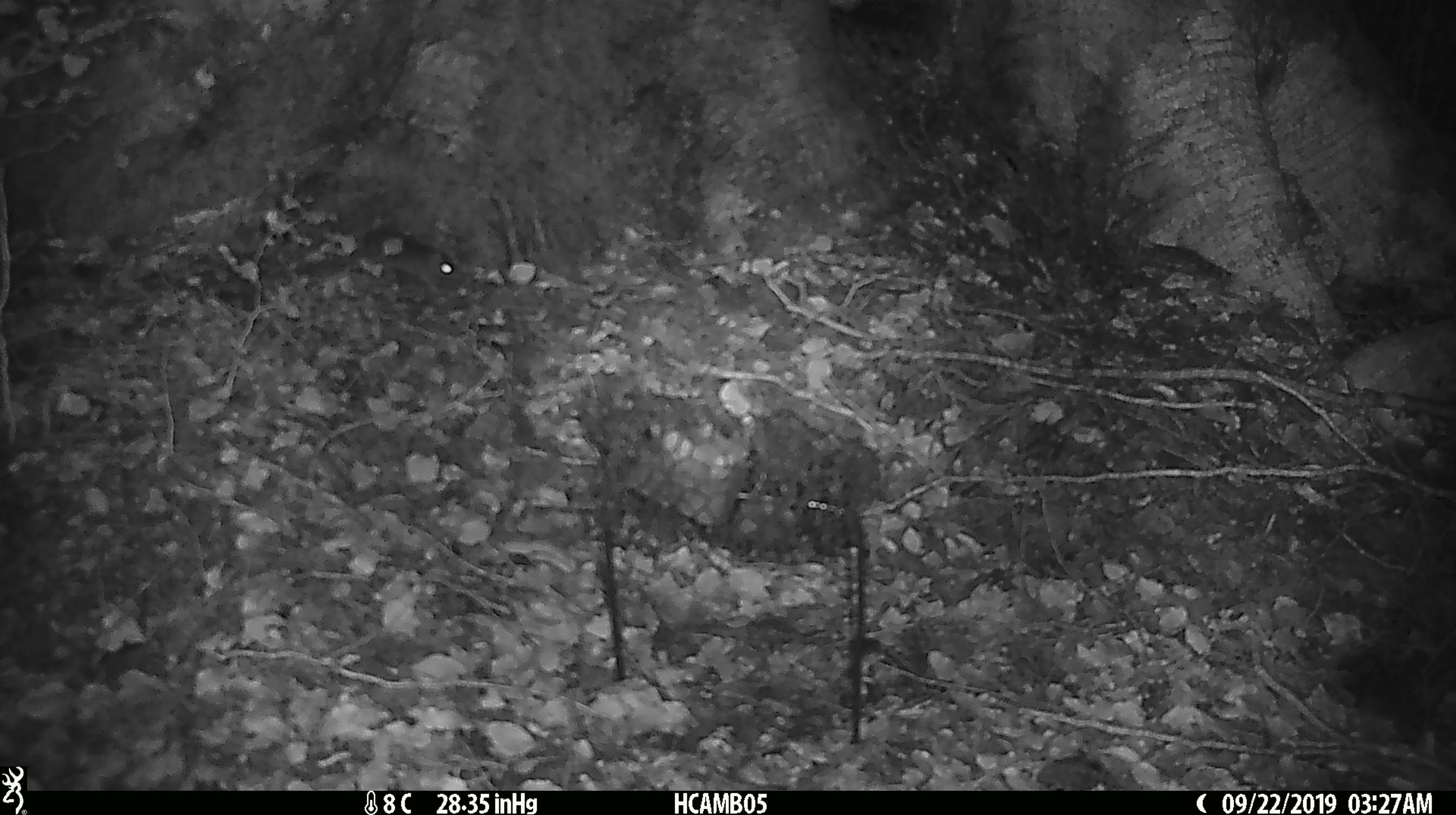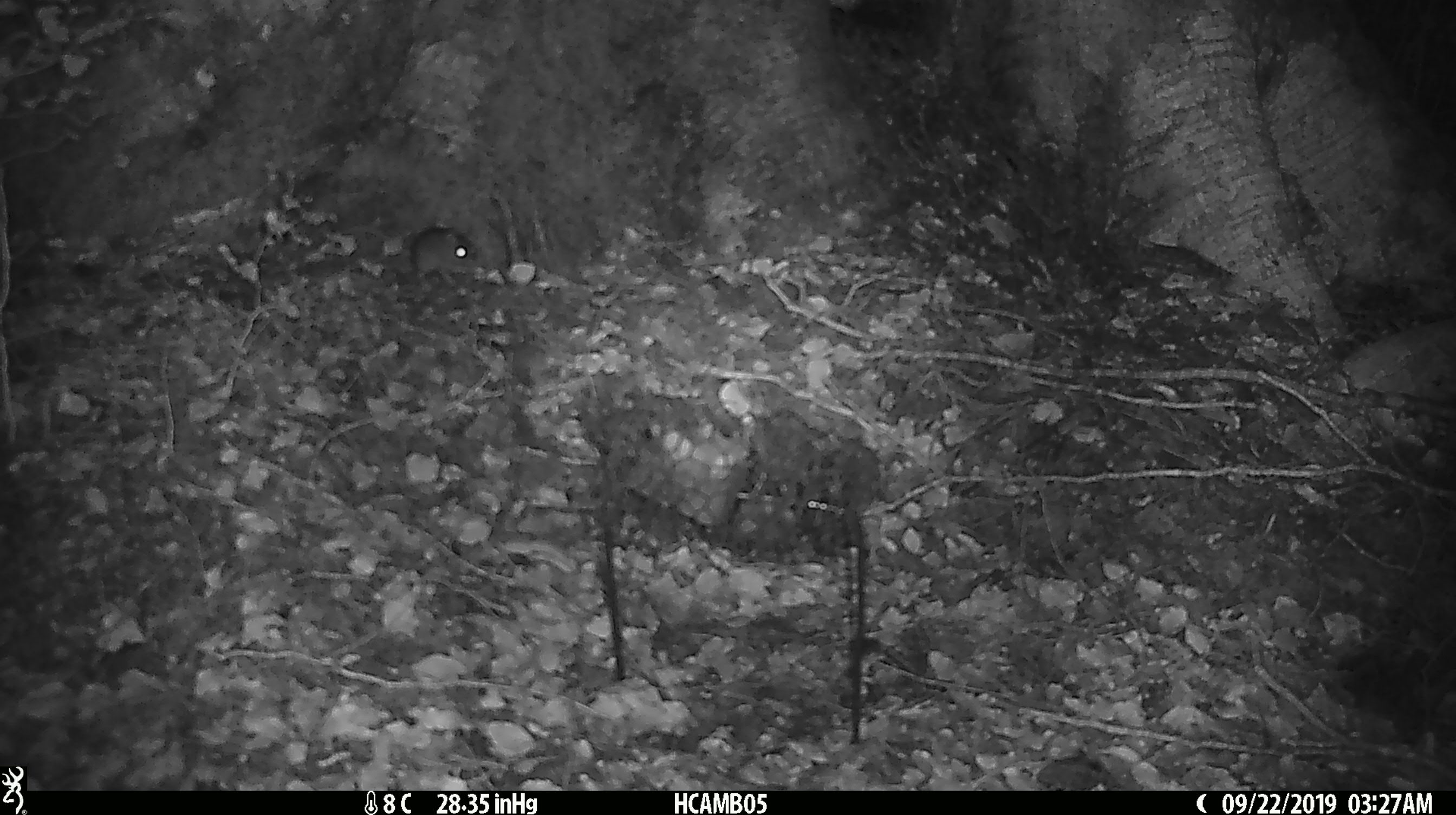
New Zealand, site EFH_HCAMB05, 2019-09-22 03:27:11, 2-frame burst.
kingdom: Animalia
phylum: Chordata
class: Mammalia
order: Rodentia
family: Muridae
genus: Mus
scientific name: Mus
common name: mouse